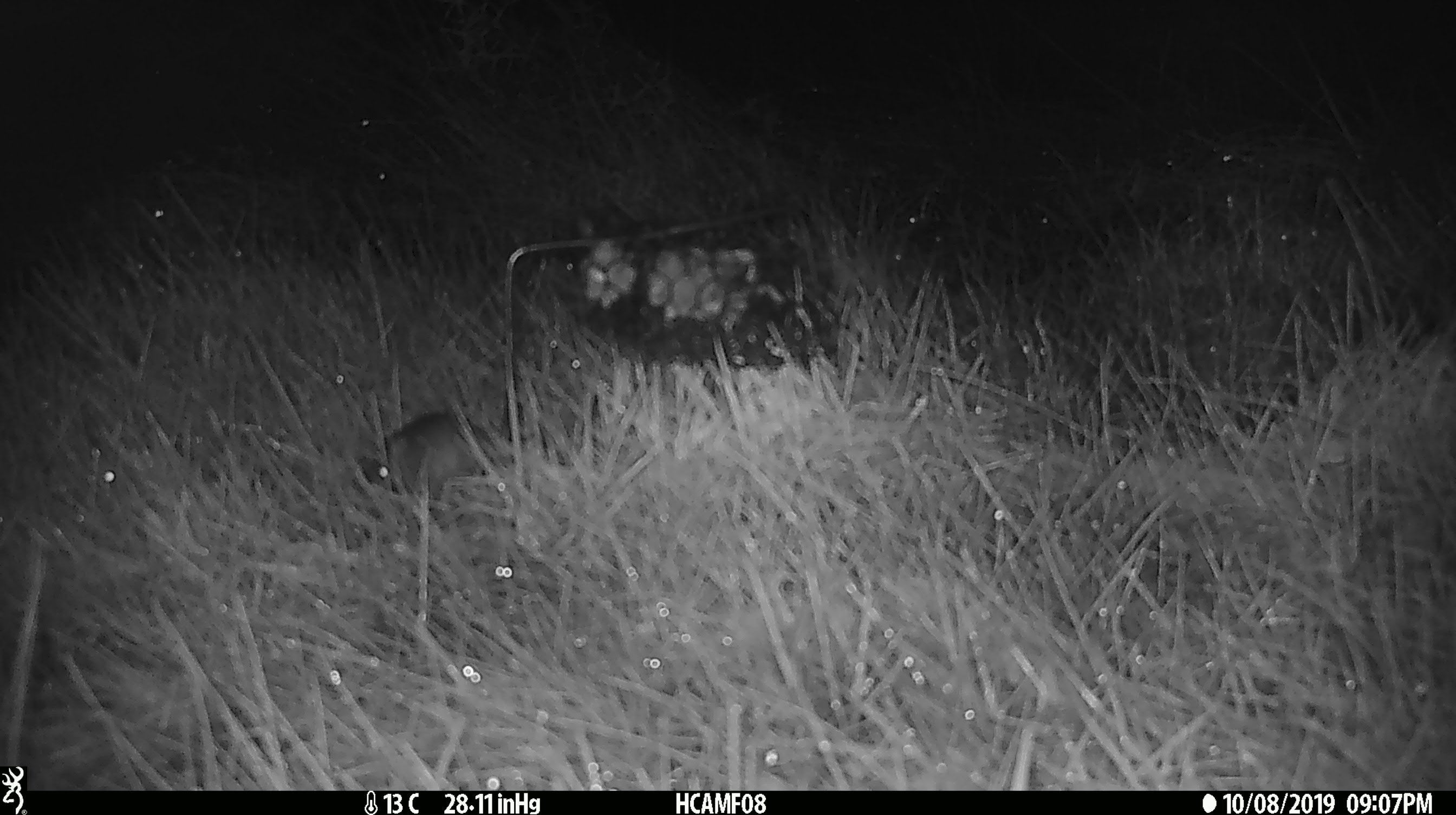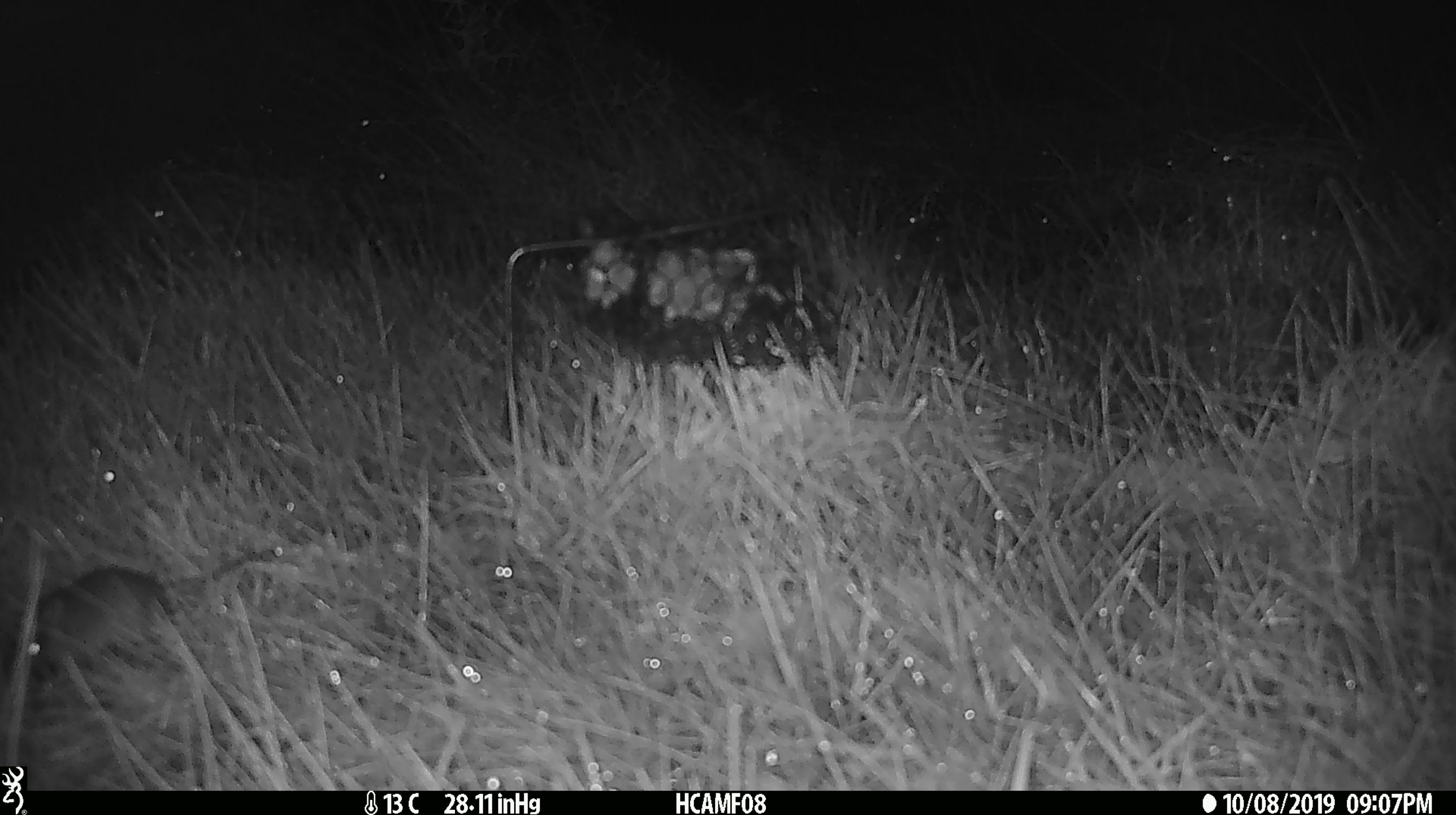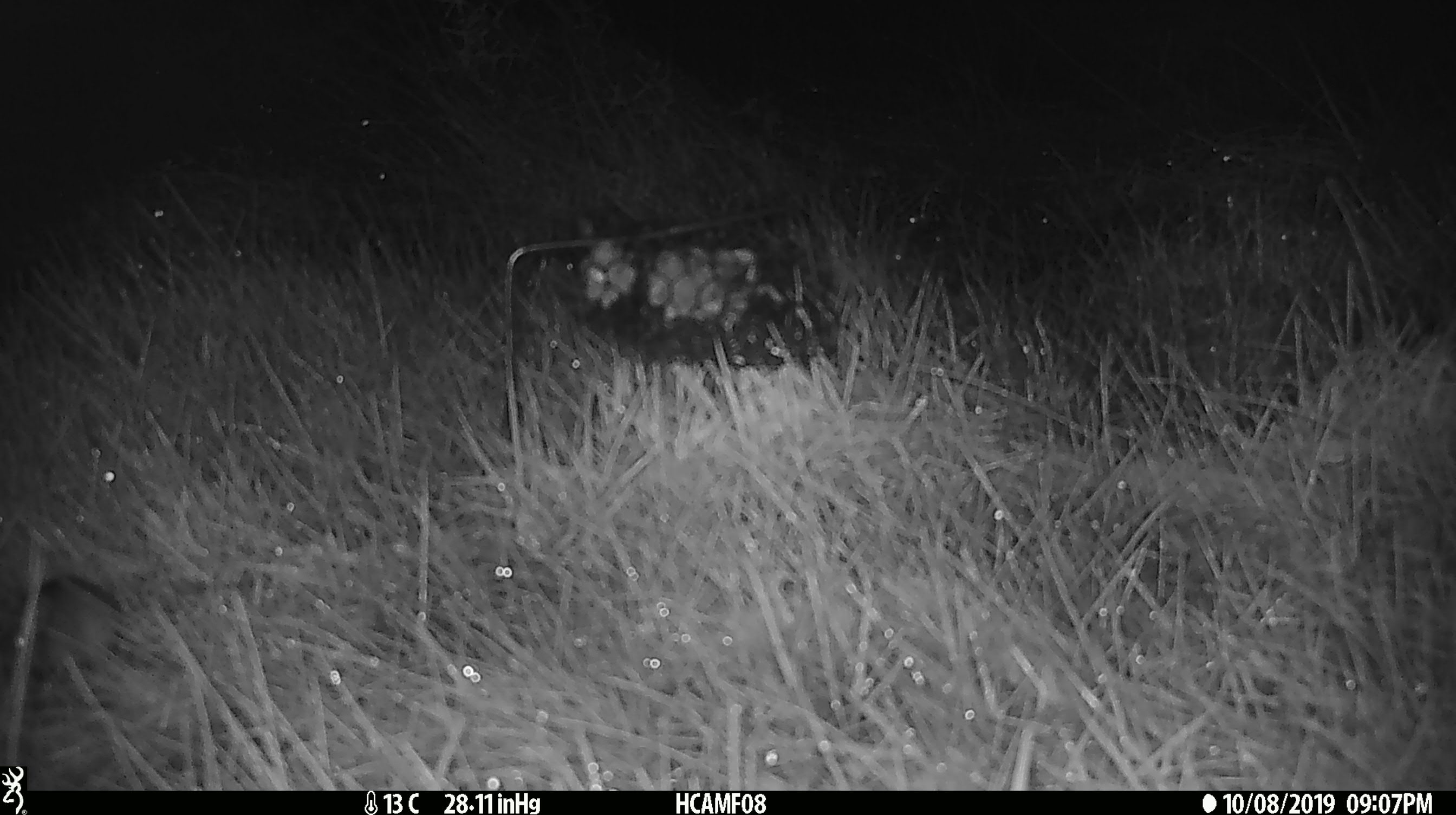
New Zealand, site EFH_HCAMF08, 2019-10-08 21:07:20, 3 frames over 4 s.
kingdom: Animalia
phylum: Chordata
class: Mammalia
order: Rodentia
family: Muridae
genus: Mus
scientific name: Mus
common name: mouse